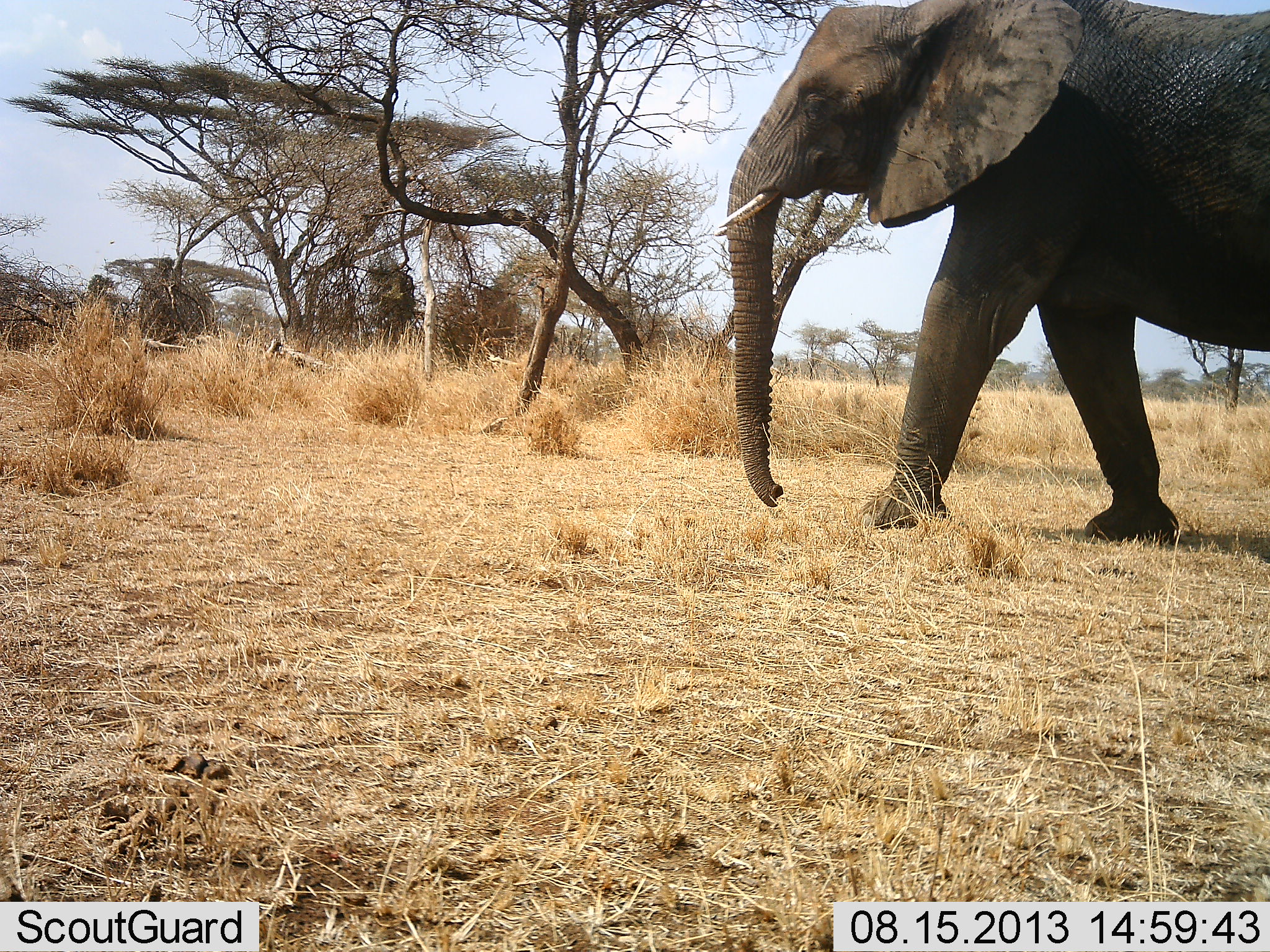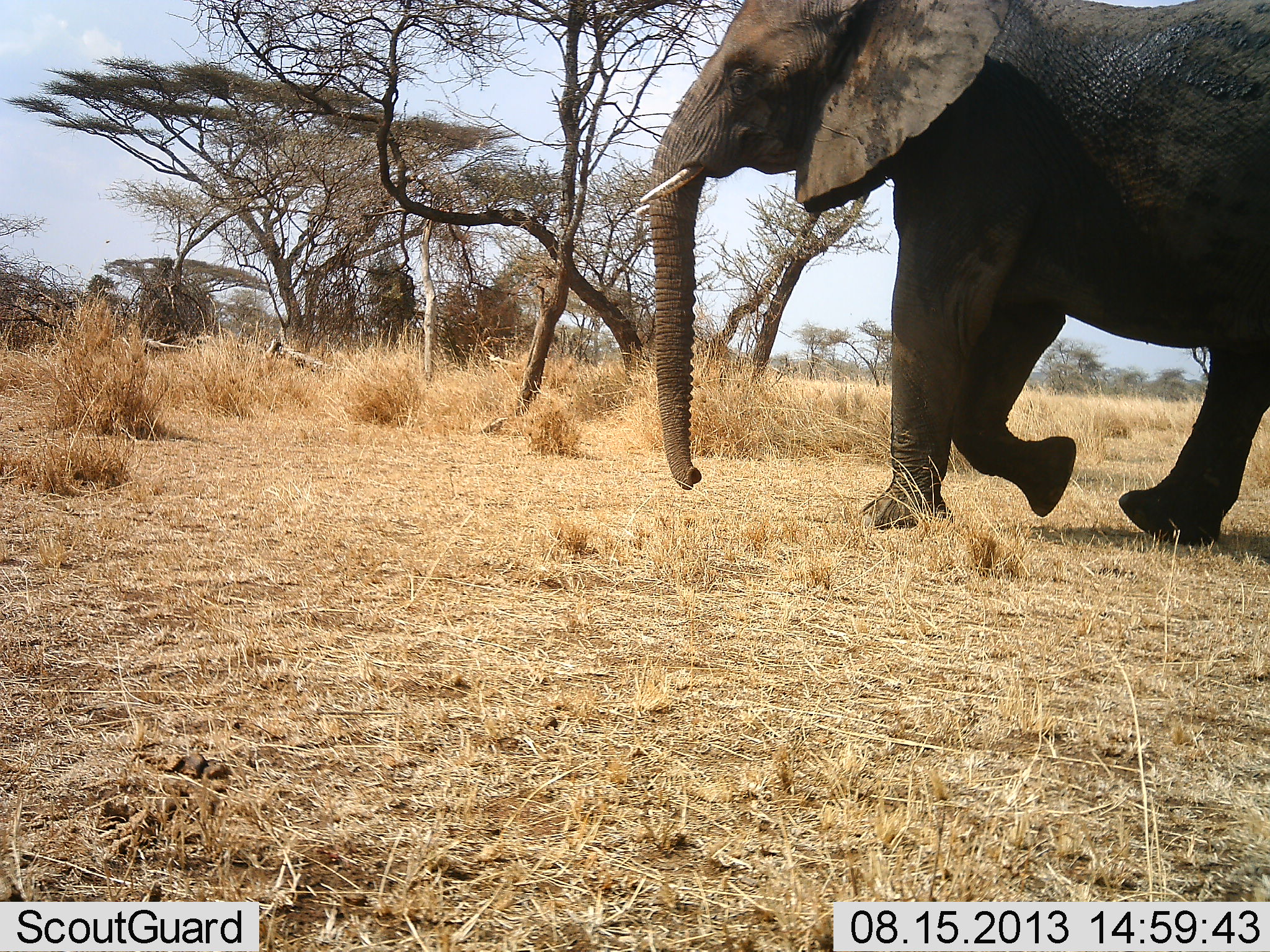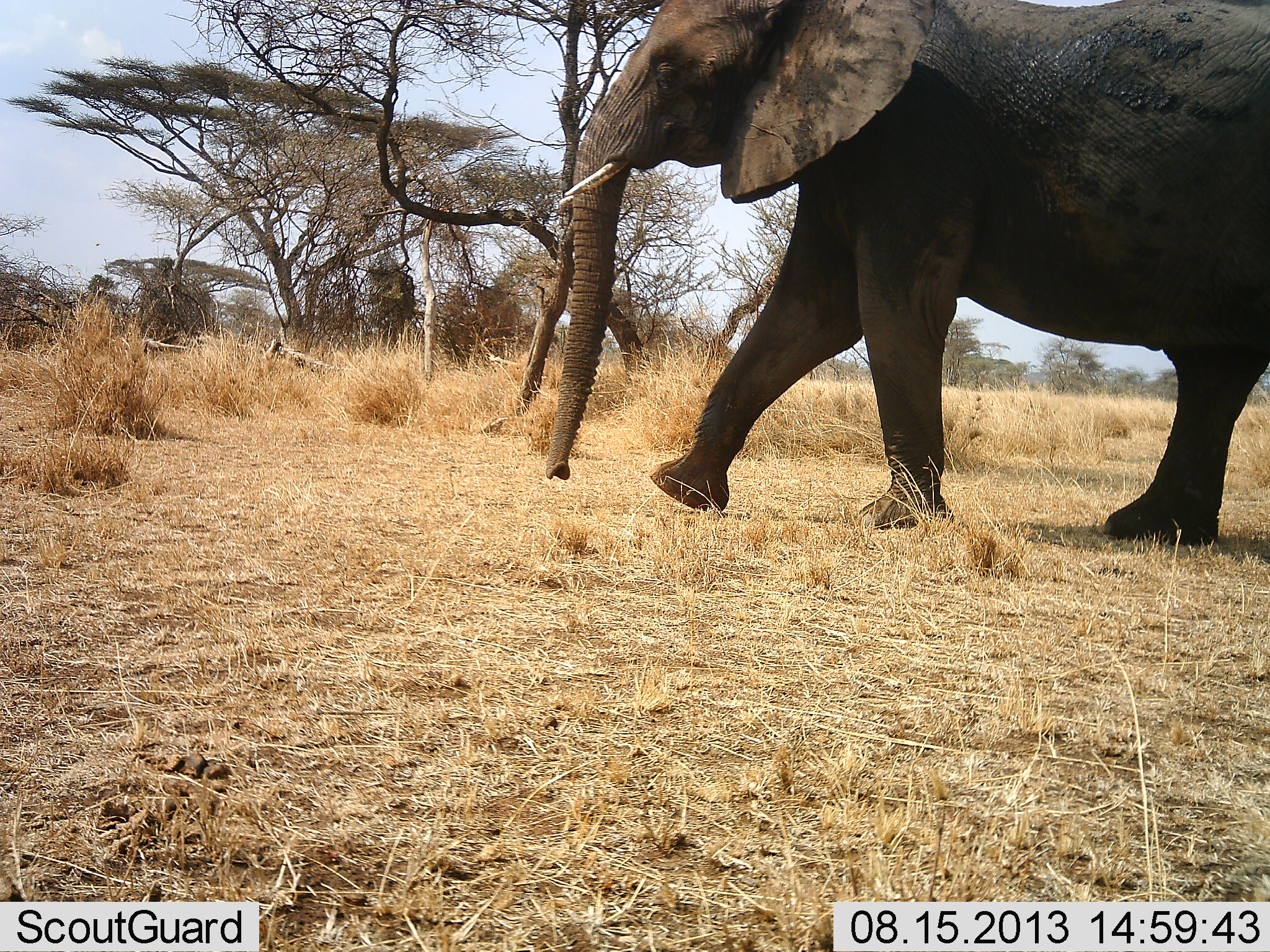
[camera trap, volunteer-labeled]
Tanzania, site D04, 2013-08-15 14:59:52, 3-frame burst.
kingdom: Animalia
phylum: Chordata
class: Mammalia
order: Proboscidea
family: Elephantidae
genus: Loxodonta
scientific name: Loxodonta africana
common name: african bush elephant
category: elephant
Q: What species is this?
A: Elephant (african bush elephant) (Loxodonta africana).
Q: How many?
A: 1.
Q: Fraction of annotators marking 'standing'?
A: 0%.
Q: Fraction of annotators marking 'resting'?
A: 0%.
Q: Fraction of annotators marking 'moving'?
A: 100%.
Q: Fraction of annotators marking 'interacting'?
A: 0%.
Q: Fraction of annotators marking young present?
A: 0%.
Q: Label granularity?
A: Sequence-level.